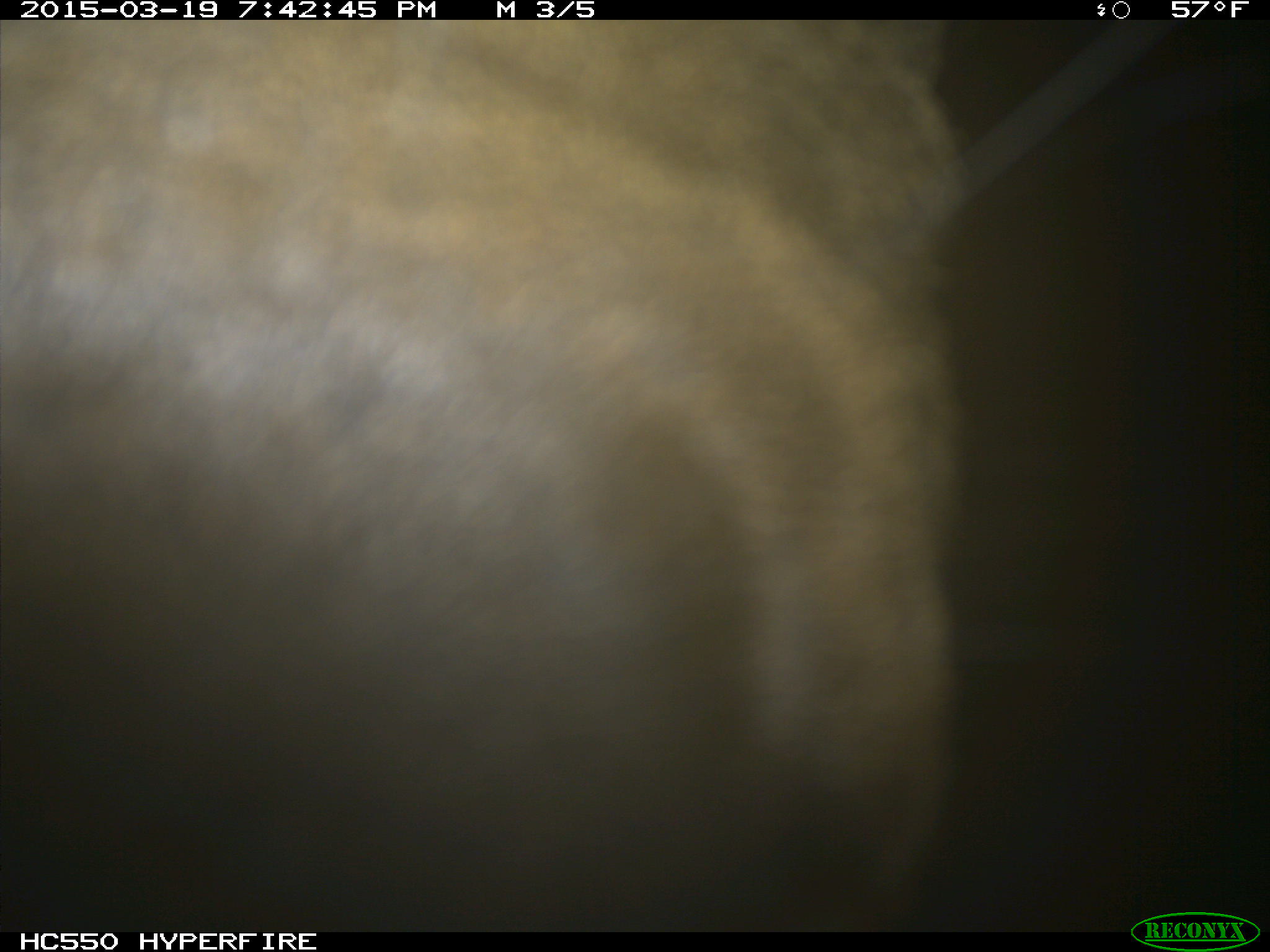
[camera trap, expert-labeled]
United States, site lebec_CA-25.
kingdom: Animalia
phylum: Chordata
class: Mammalia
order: Artiodactyla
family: Cervidae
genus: Cervus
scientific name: Cervus canadensis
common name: elk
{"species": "Cervus canadensis (elk)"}